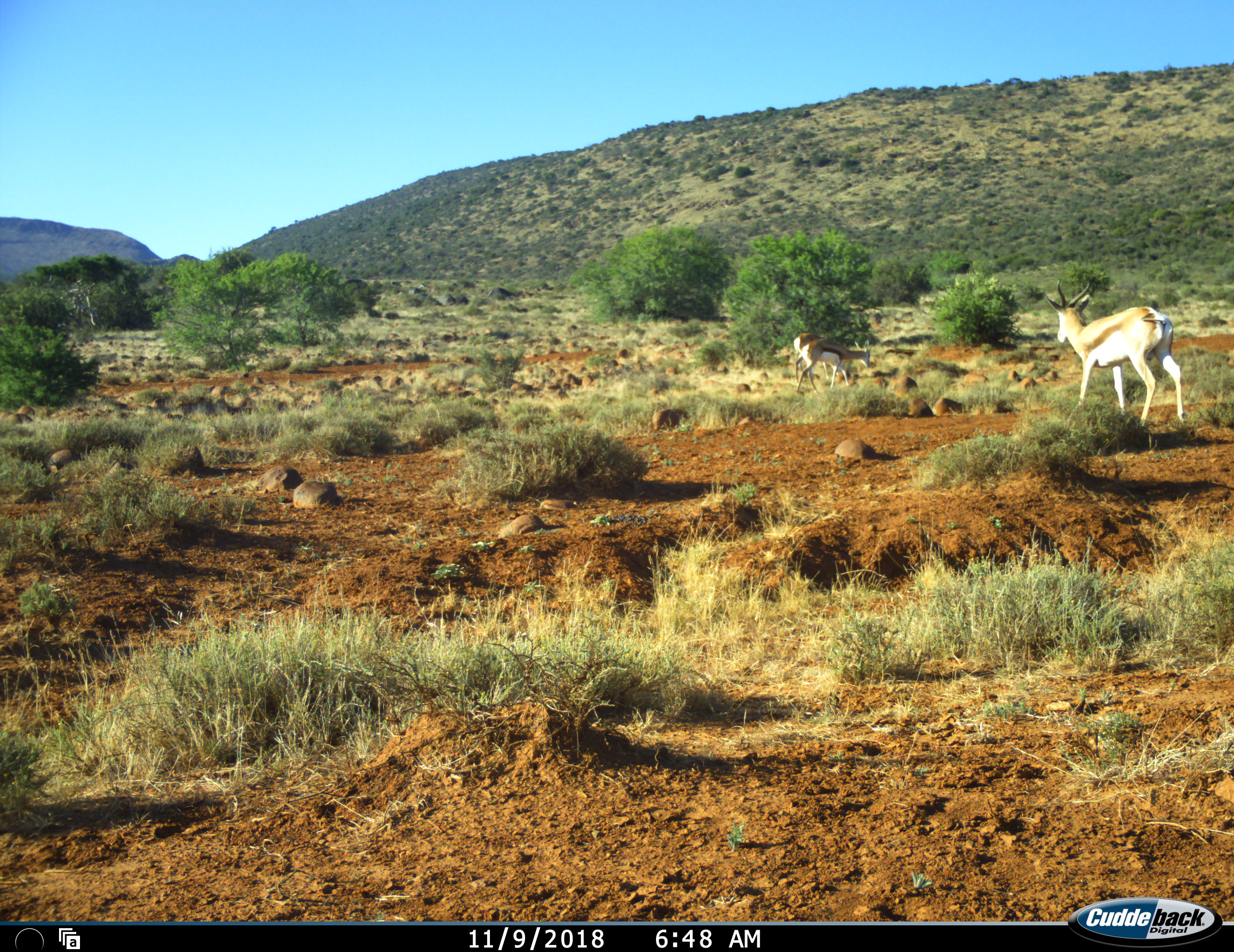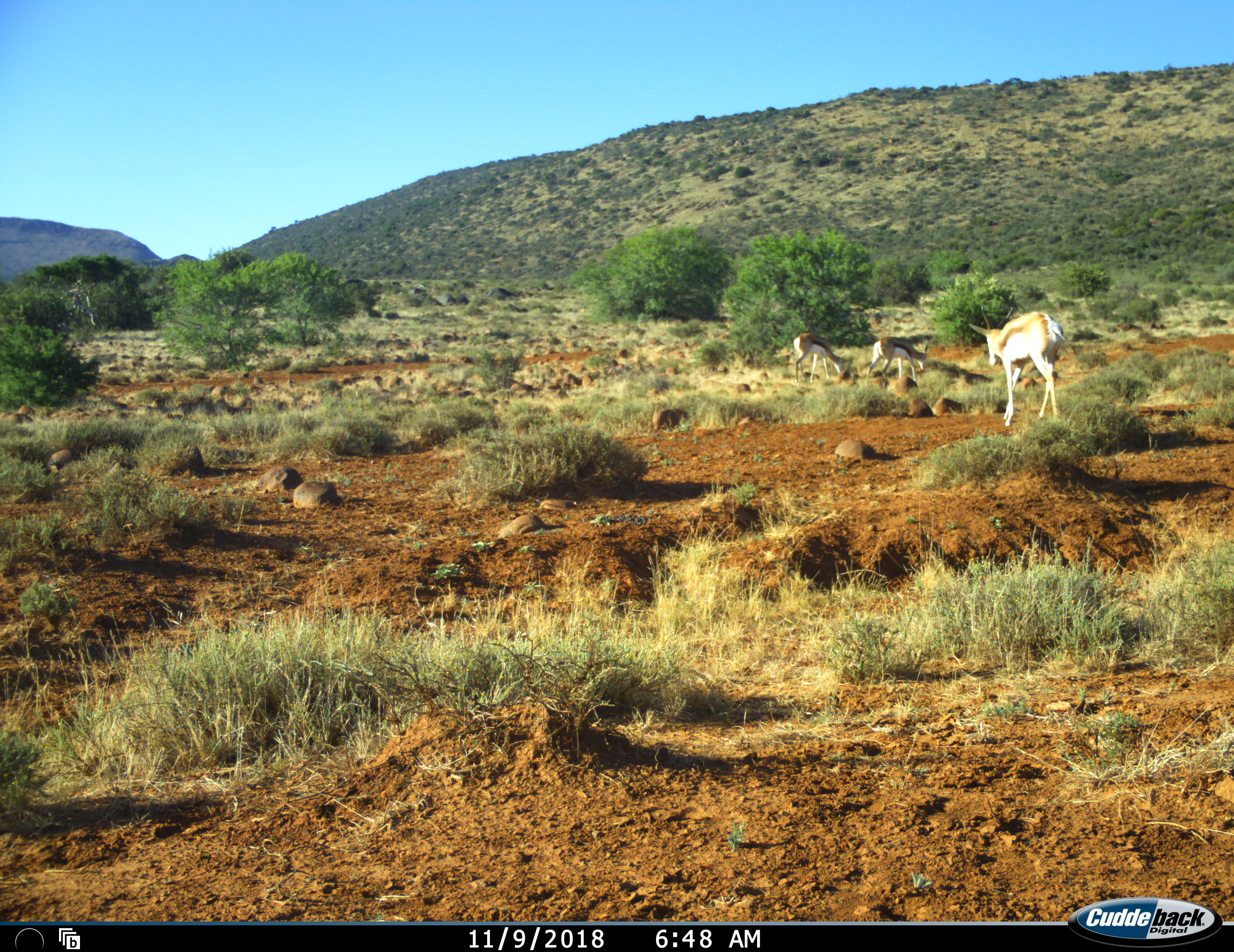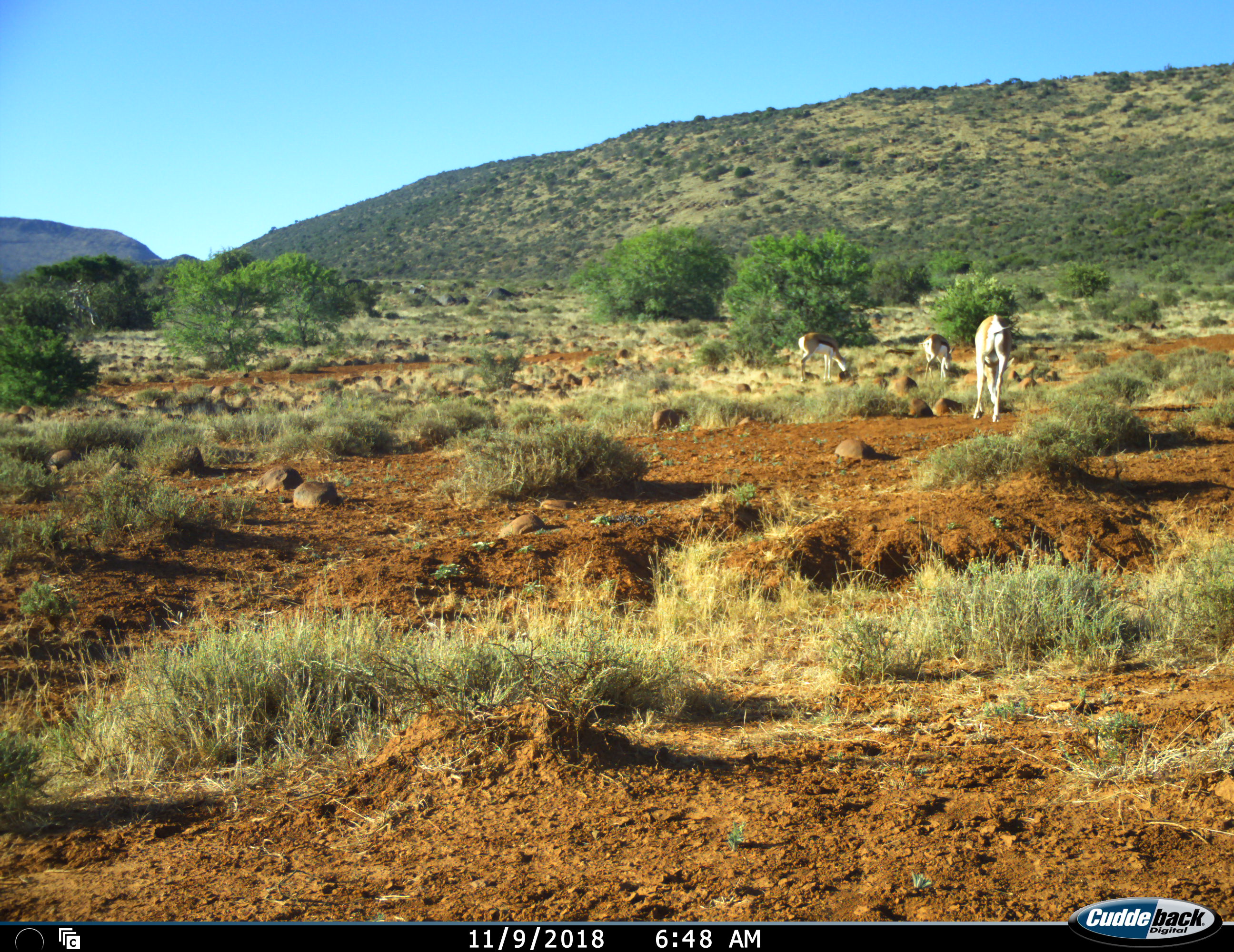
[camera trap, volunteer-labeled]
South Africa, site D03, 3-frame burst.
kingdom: Animalia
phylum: Chordata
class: Mammalia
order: Artiodactyla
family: Bovidae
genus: Antidorcas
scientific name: Antidorcas marsupialis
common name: springbok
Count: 3.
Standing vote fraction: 22%.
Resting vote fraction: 0%.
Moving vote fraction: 78%.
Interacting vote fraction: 0%.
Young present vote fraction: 0%.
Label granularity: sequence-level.